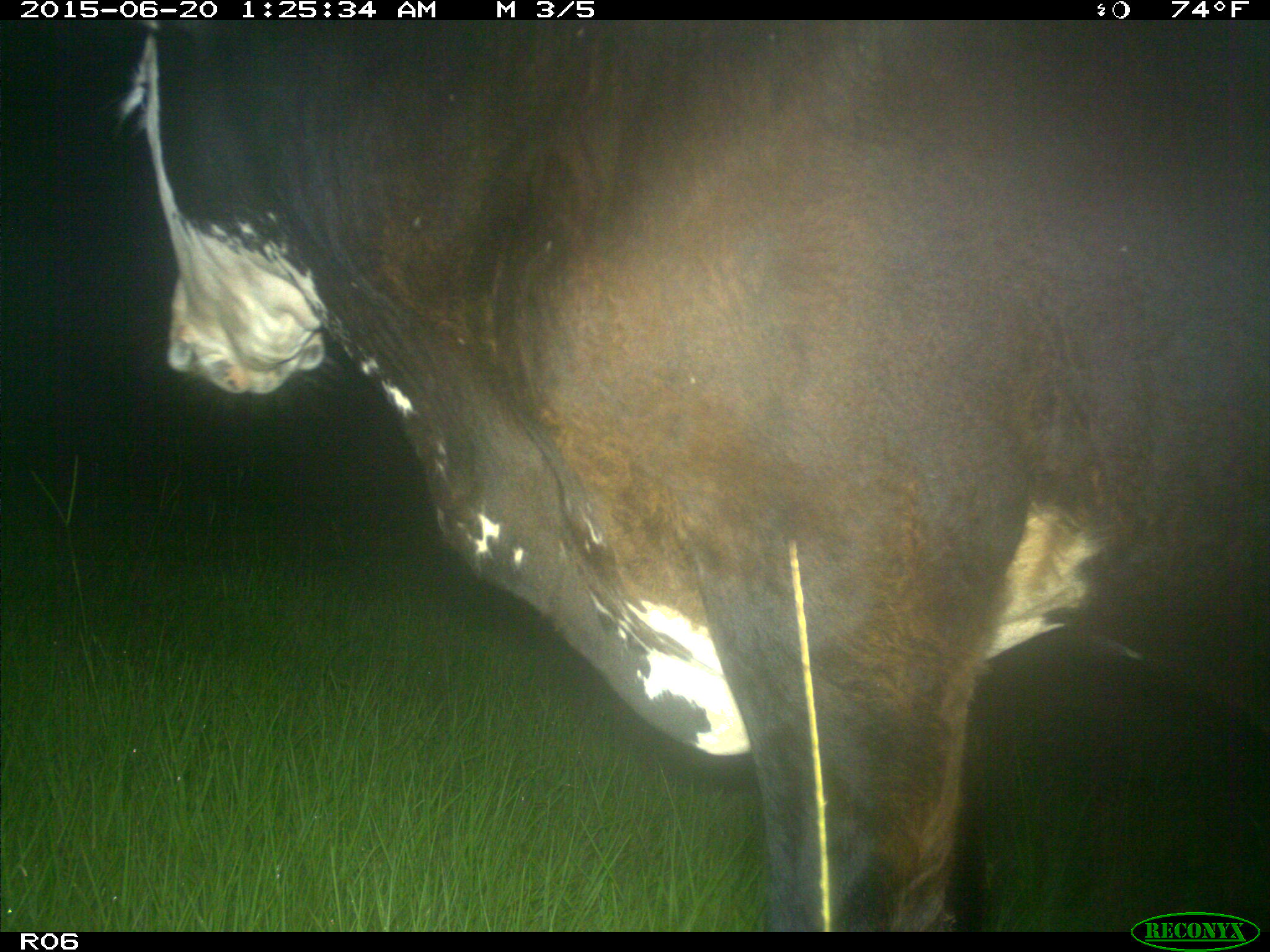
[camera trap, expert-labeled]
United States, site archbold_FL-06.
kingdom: Animalia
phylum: Chordata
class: Mammalia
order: Artiodactyla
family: Bovidae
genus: Bos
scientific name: Bos taurus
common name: domestic cow